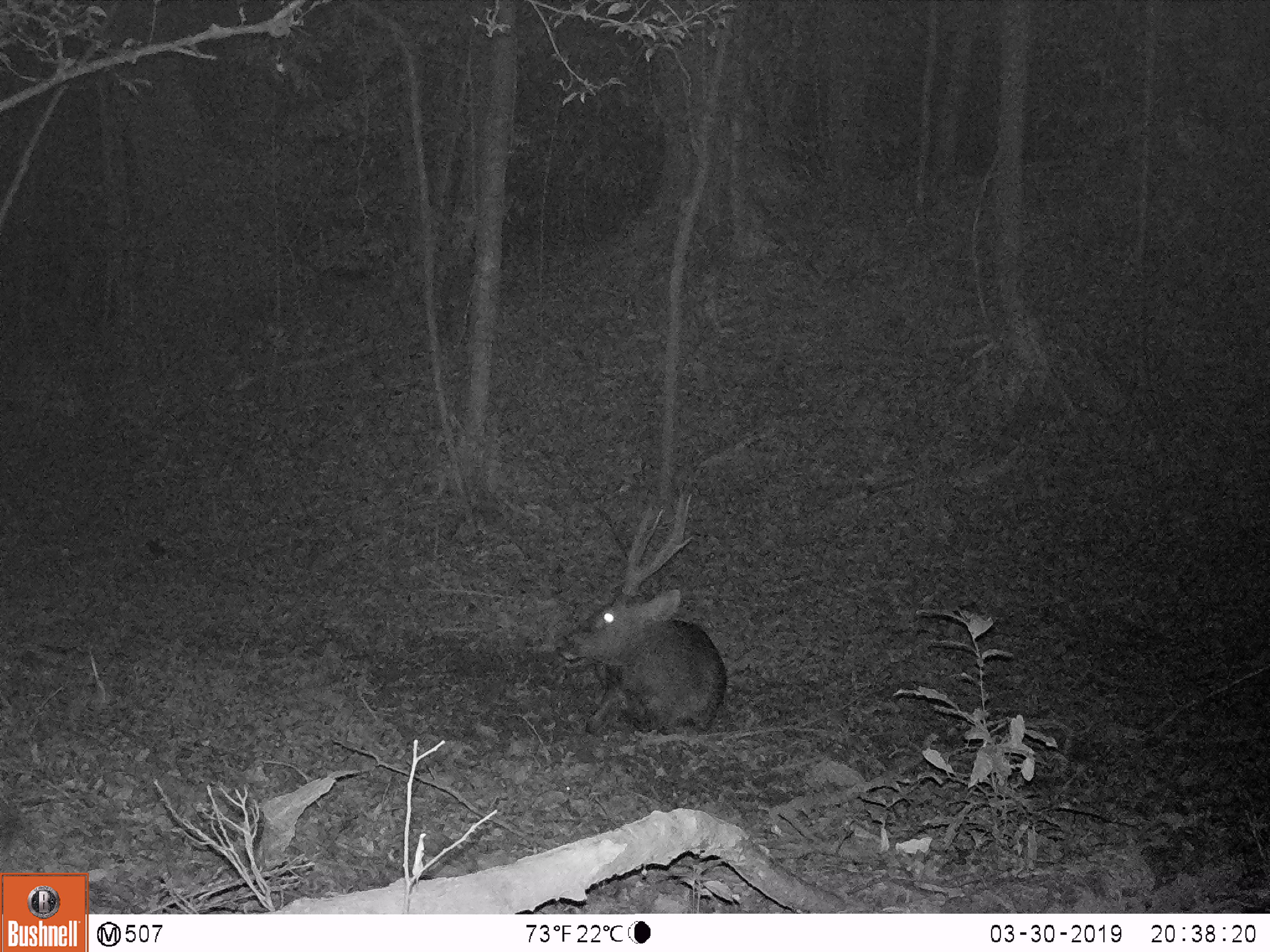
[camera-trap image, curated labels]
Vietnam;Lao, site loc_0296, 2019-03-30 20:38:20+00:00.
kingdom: Animalia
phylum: Chordata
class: Mammalia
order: Artiodactyla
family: Cervidae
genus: Rusa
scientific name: Rusa unicolor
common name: sambar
Sambar (Rusa unicolor). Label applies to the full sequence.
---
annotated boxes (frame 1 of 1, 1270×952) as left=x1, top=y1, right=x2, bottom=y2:
sambar: left=553, top=488, right=728, bottom=736